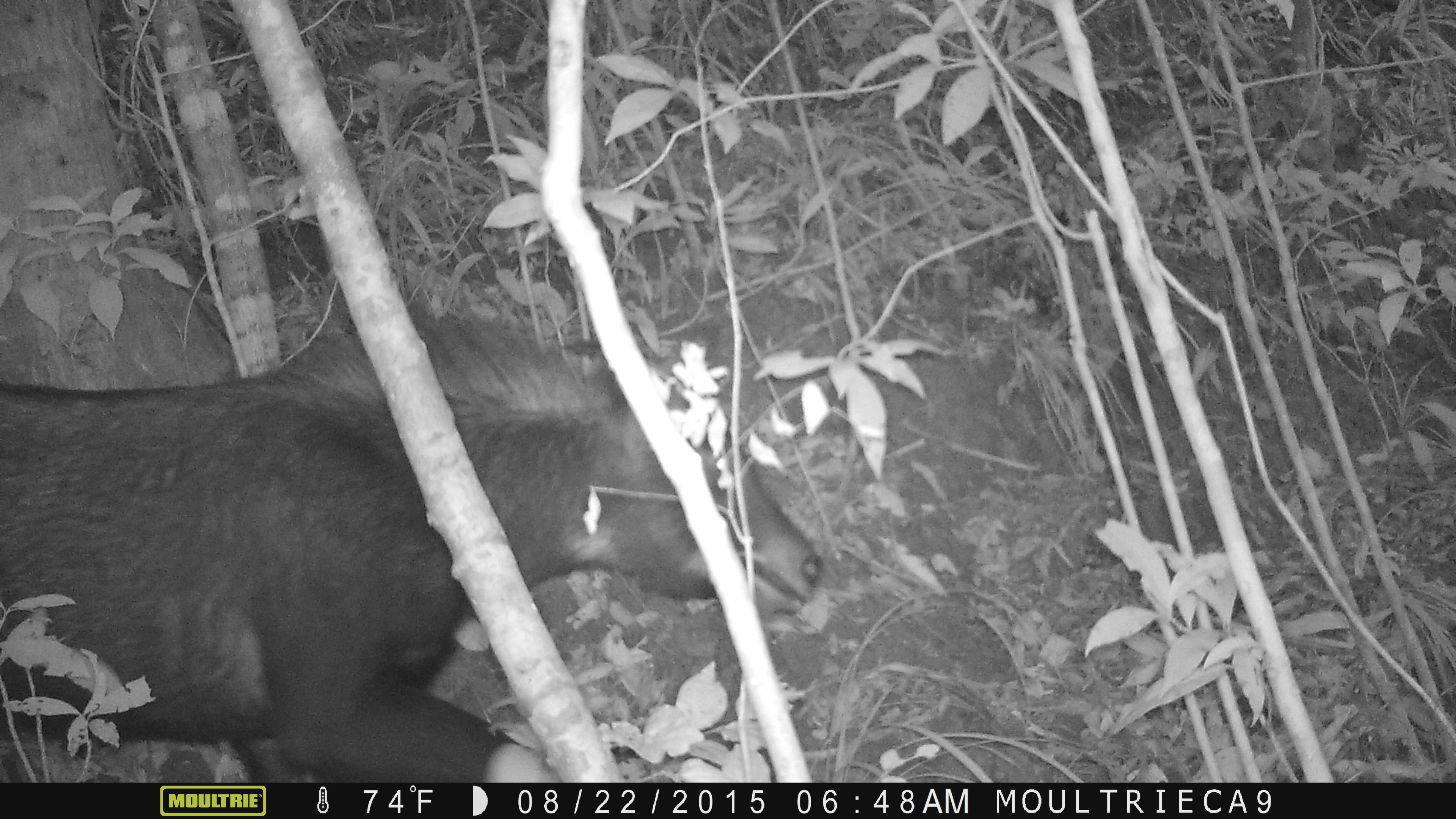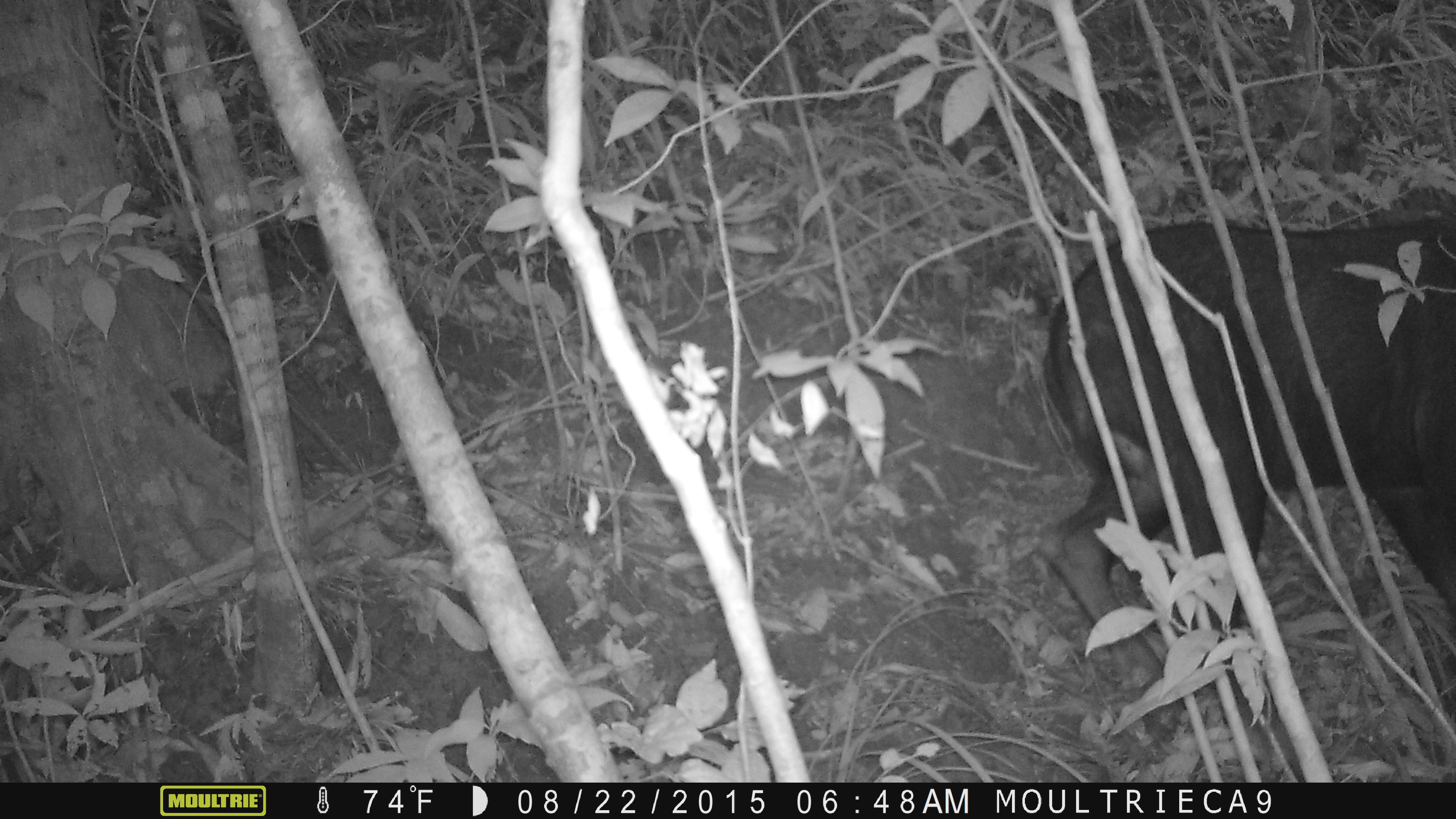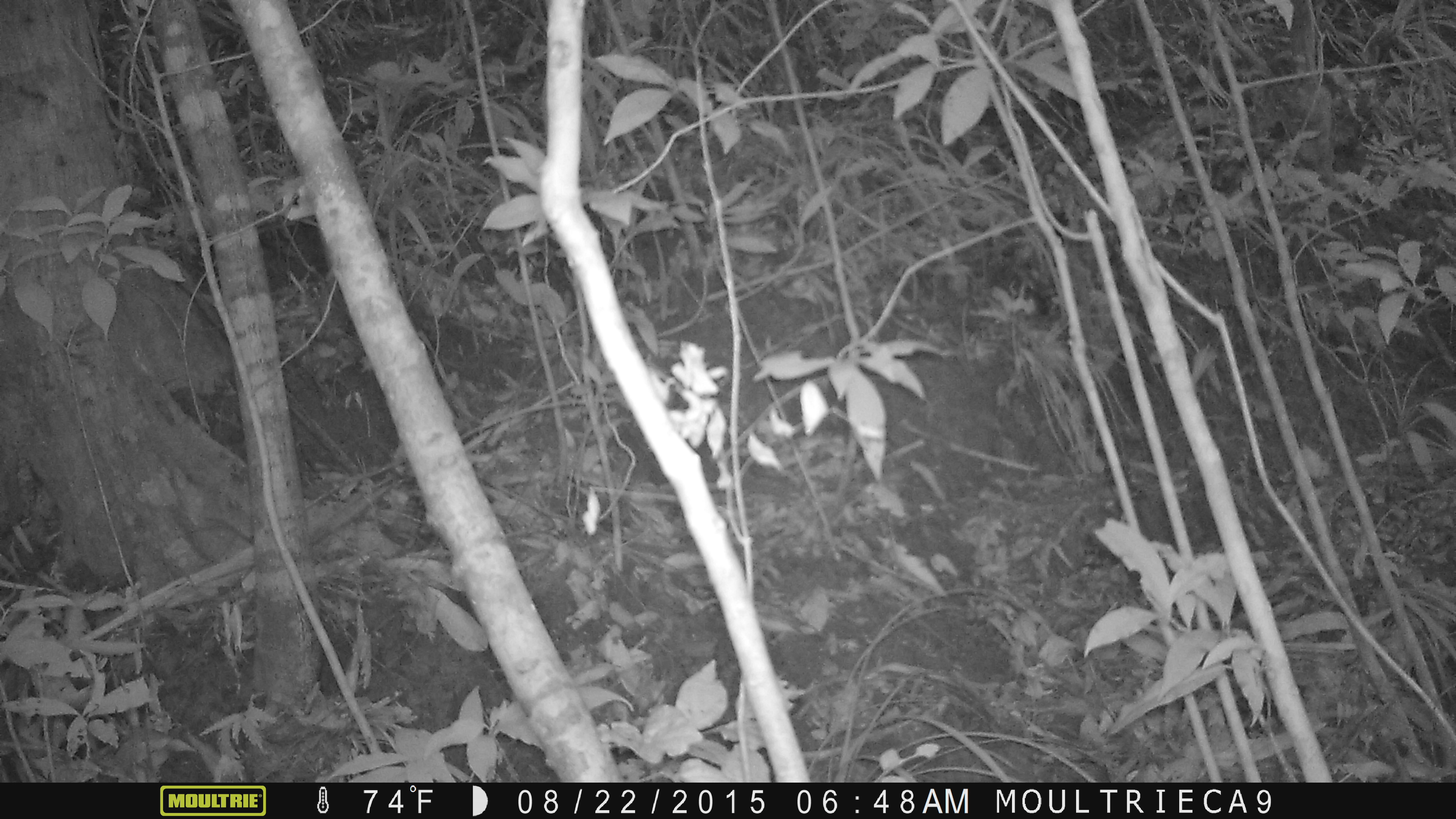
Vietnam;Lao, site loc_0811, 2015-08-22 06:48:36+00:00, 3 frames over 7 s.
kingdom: Animalia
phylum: Chordata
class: Mammalia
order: Artiodactyla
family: Bovidae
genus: Capricornis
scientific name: Capricornis sumatraensis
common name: chinese serow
Chinese serow (Capricornis sumatraensis). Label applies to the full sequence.